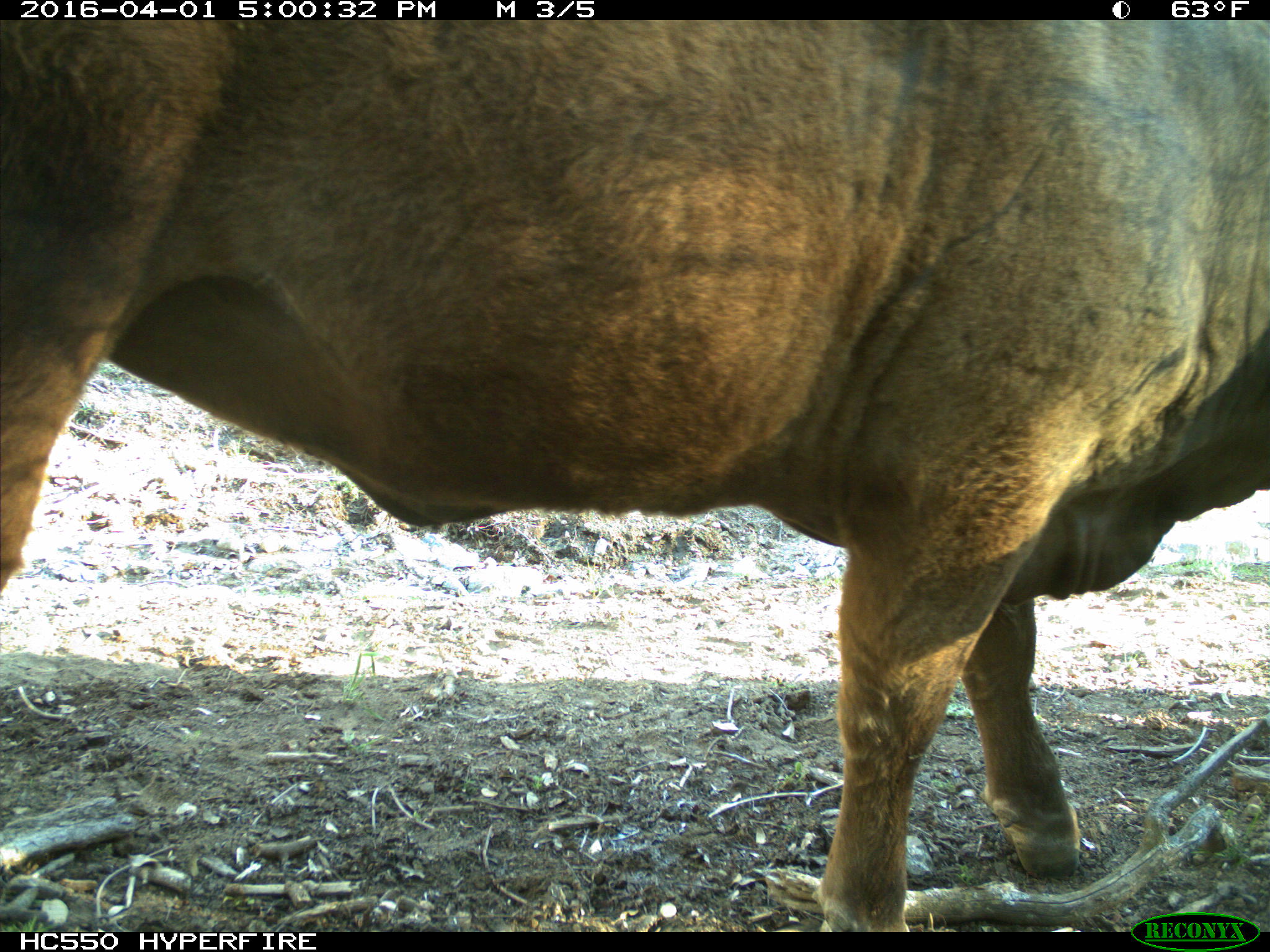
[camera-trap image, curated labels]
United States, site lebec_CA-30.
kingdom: Animalia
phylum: Chordata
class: Mammalia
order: Artiodactyla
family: Bovidae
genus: Bos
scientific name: Bos taurus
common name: domestic cow